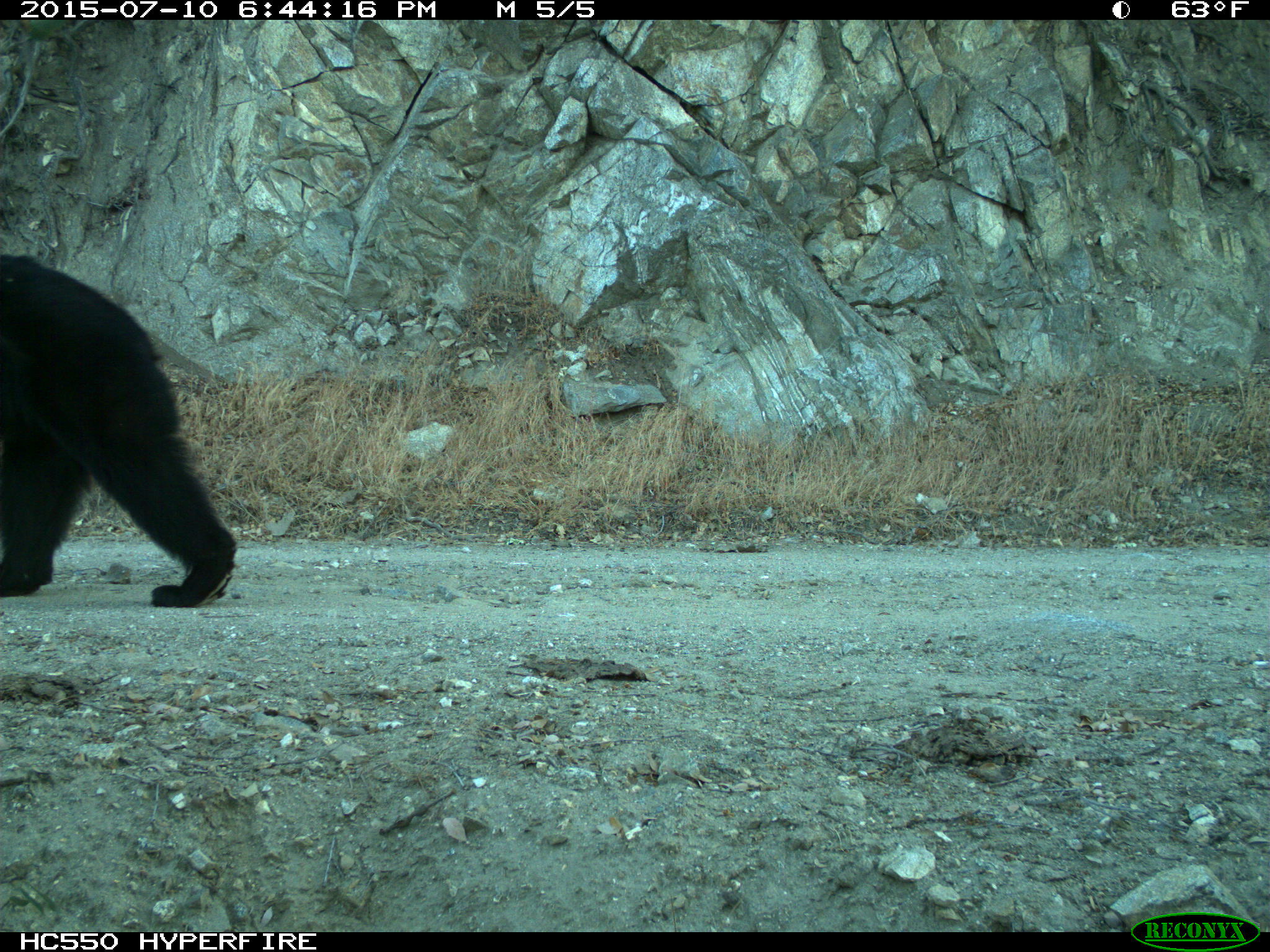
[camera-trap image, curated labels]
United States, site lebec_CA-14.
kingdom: Animalia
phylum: Chordata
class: Mammalia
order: Carnivora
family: Ursidae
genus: Ursus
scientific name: Ursus americanus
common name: american black bear